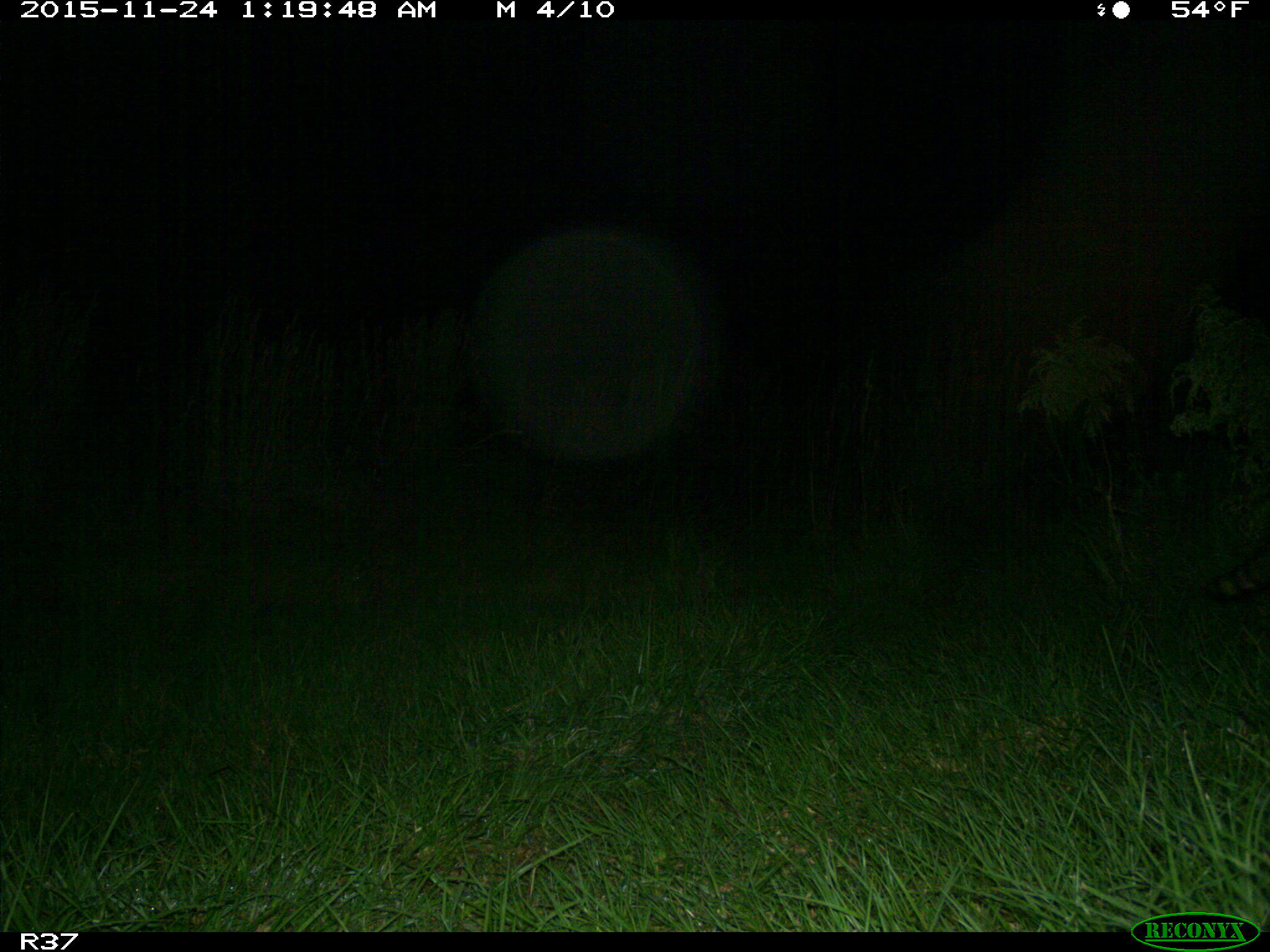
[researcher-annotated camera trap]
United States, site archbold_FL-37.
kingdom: Animalia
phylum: Chordata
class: Mammalia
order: Carnivora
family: Procyonidae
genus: Procyon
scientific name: Procyon lotor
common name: common raccoon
Procyon lotor (common raccoon).